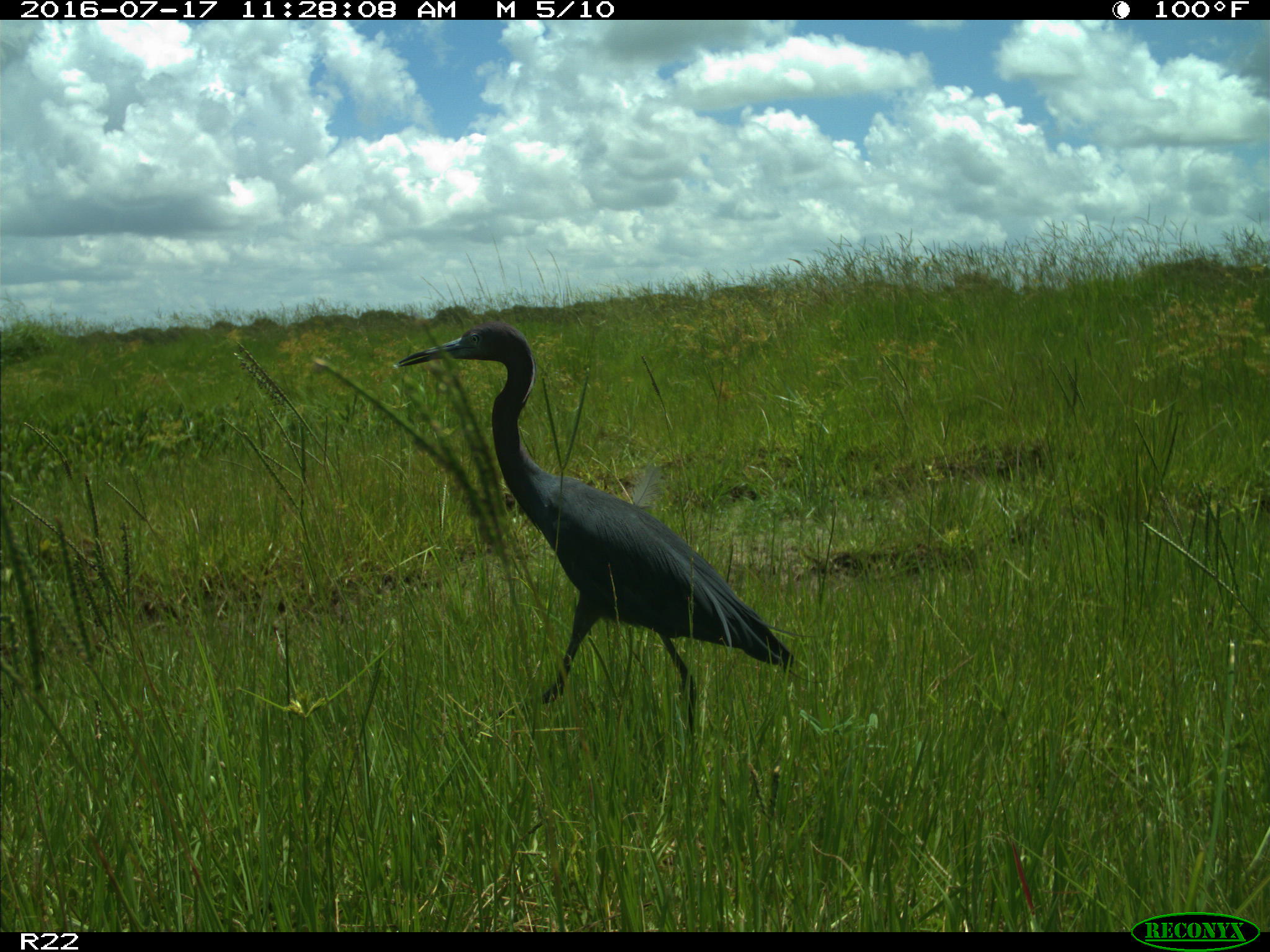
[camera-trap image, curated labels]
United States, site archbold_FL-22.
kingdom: Animalia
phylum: Chordata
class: Aves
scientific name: Aves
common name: birds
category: unidentified bird